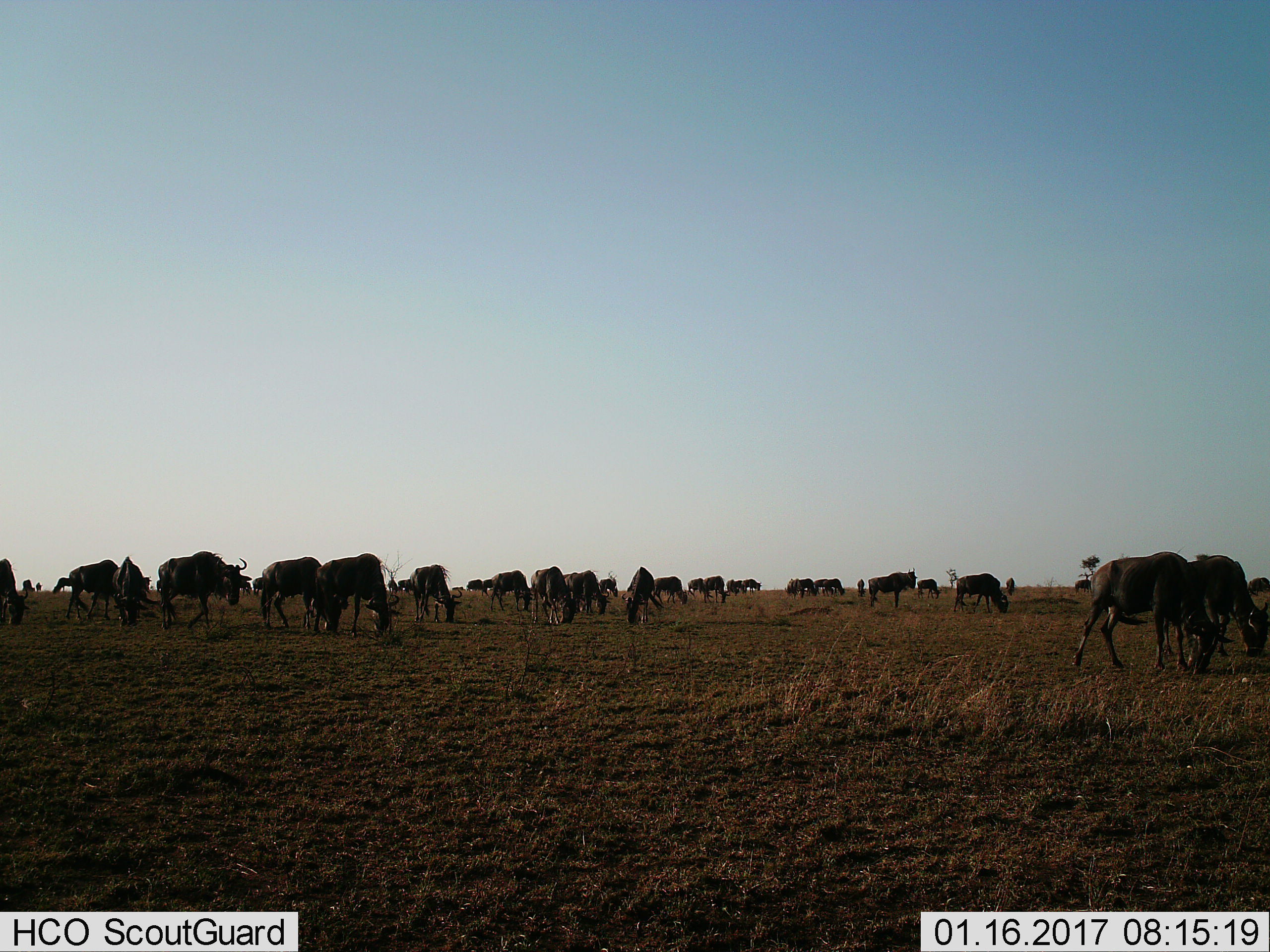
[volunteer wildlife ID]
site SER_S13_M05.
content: unidentified animal